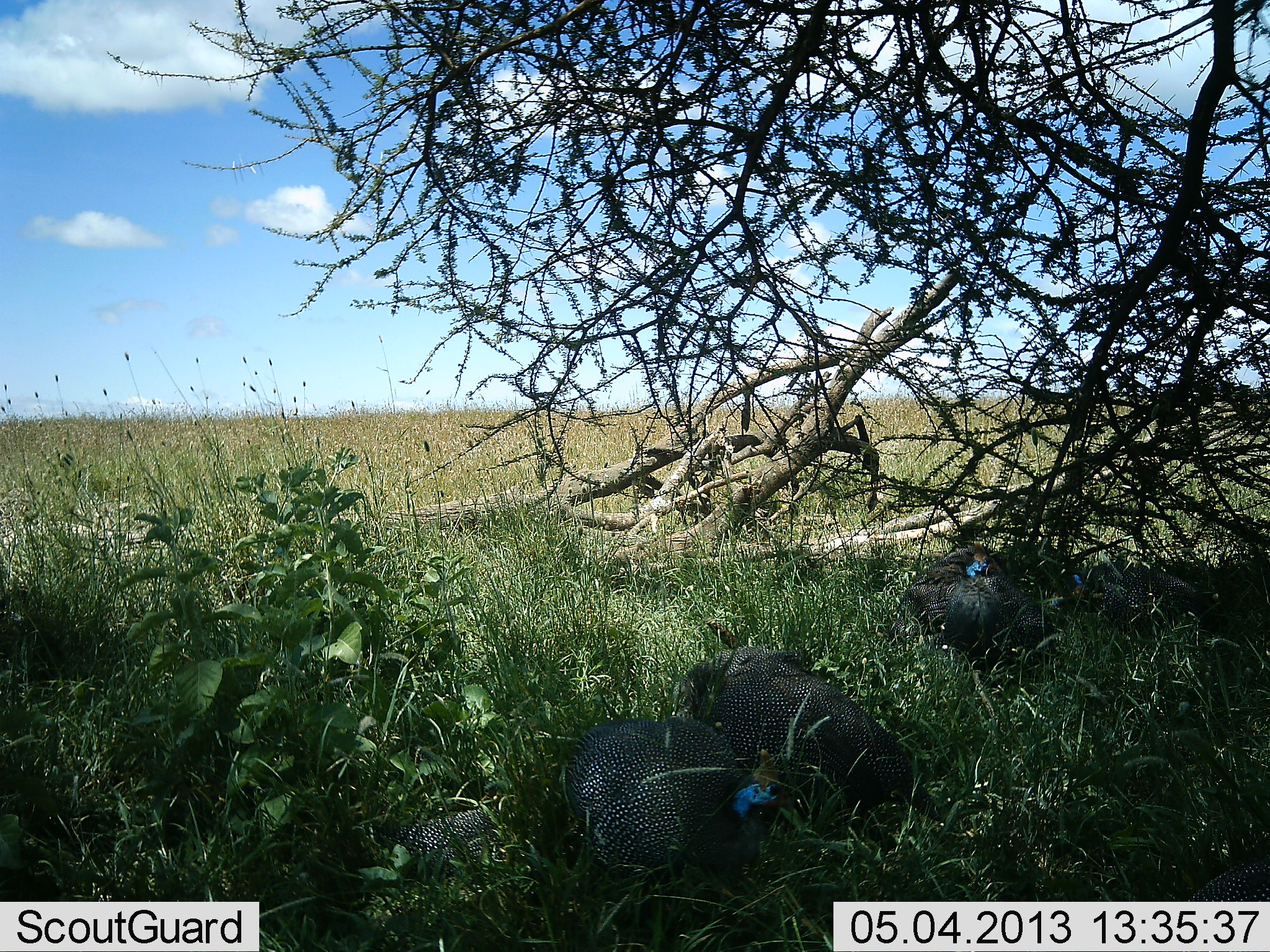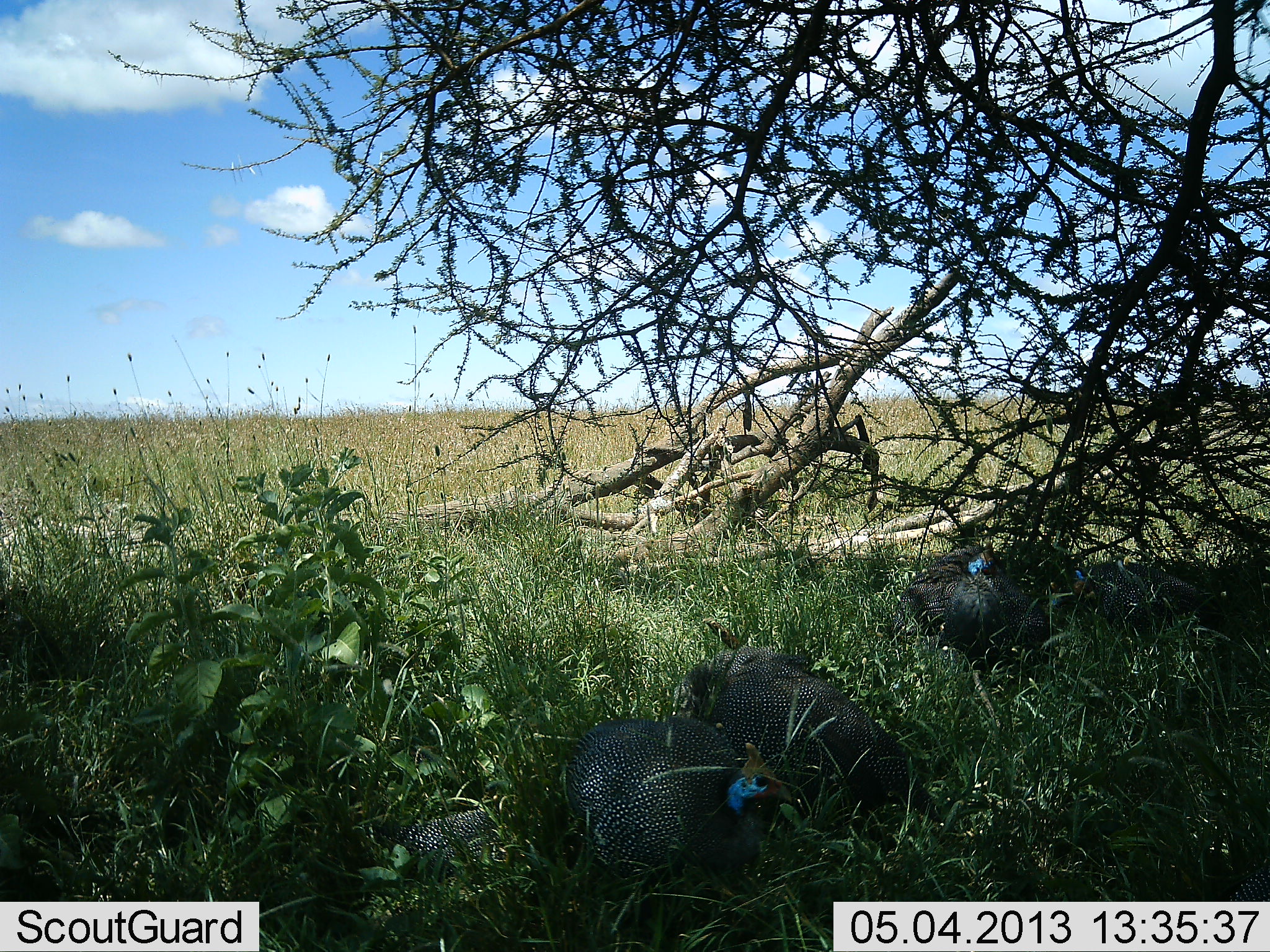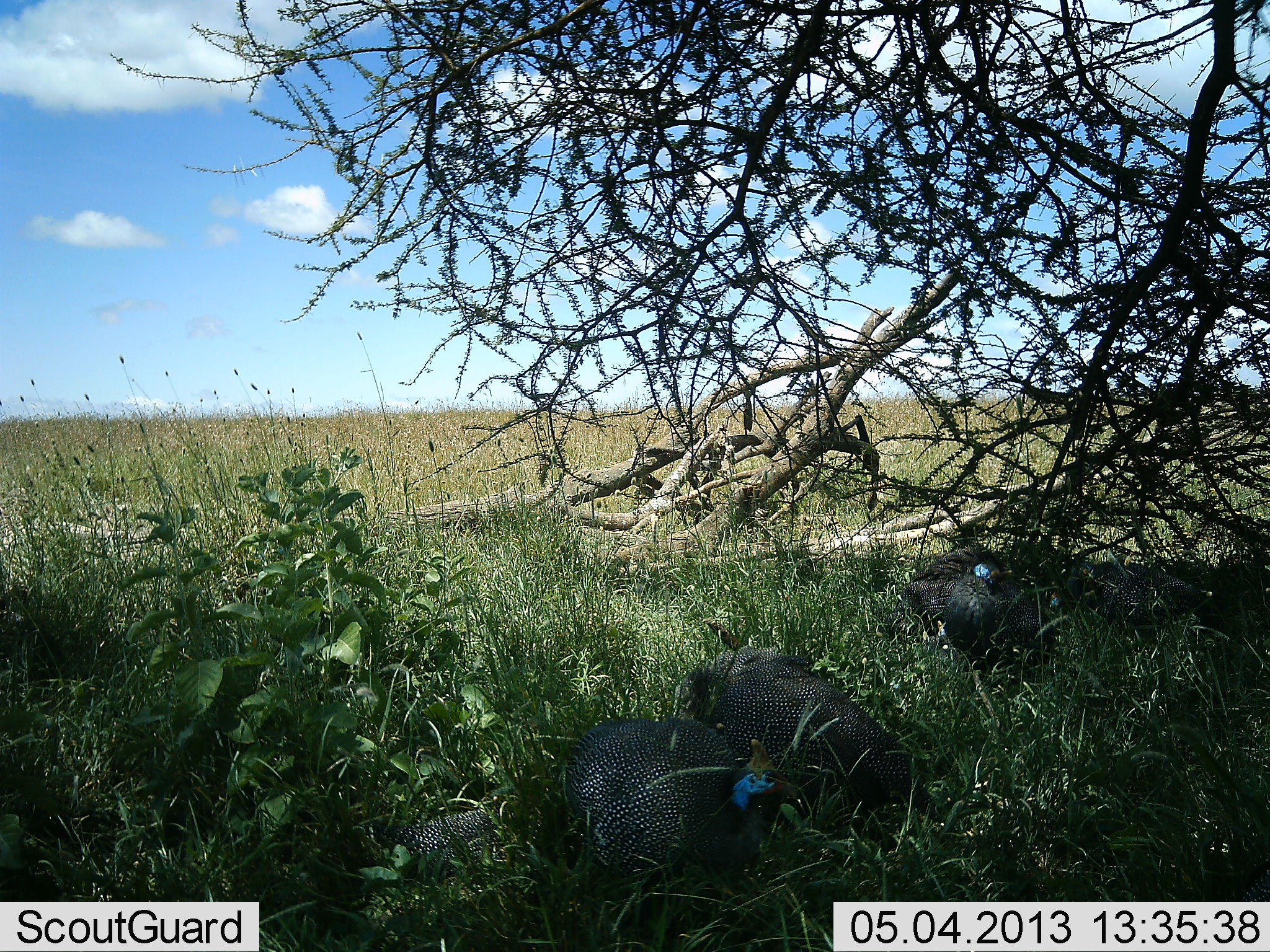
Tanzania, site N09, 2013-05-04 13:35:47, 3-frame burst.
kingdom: Animalia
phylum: Chordata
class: Aves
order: Galliformes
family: Numididae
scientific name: Numididae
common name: guinea fowl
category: guineafowl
Guineafowl (guinea fowl) (Numididae), count 5. Behavior (volunteer vote fractions): standing 38%, resting 67%, moving 0%, interacting 0%. Young present (vote fraction): 0%. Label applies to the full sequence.